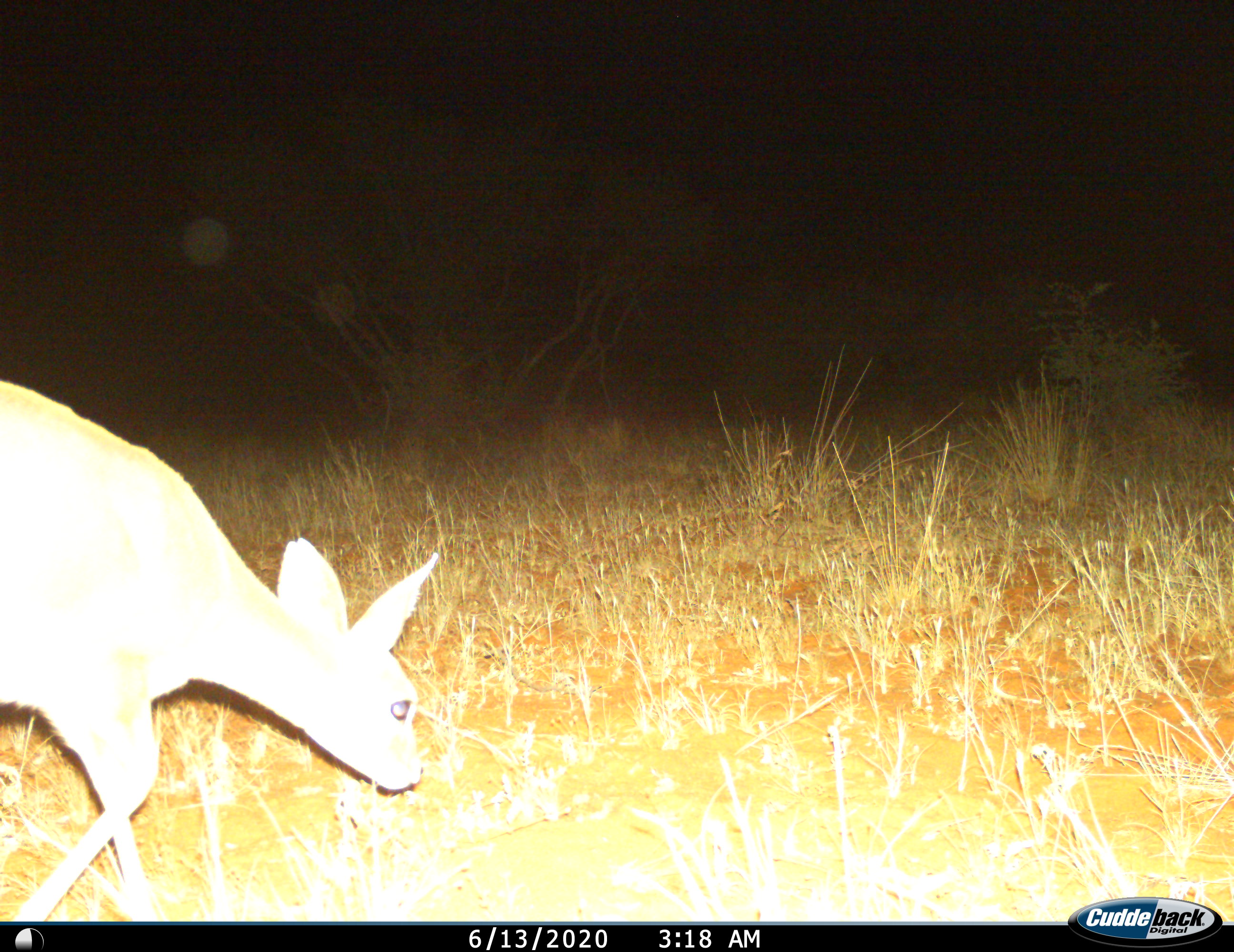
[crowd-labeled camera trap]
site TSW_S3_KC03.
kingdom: Animalia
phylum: Chordata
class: Mammalia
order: Artiodactyla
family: Bovidae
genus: Raphicerus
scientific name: Raphicerus campestris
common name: steenbok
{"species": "steenbok (Raphicerus campestris)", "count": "1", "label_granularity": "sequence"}